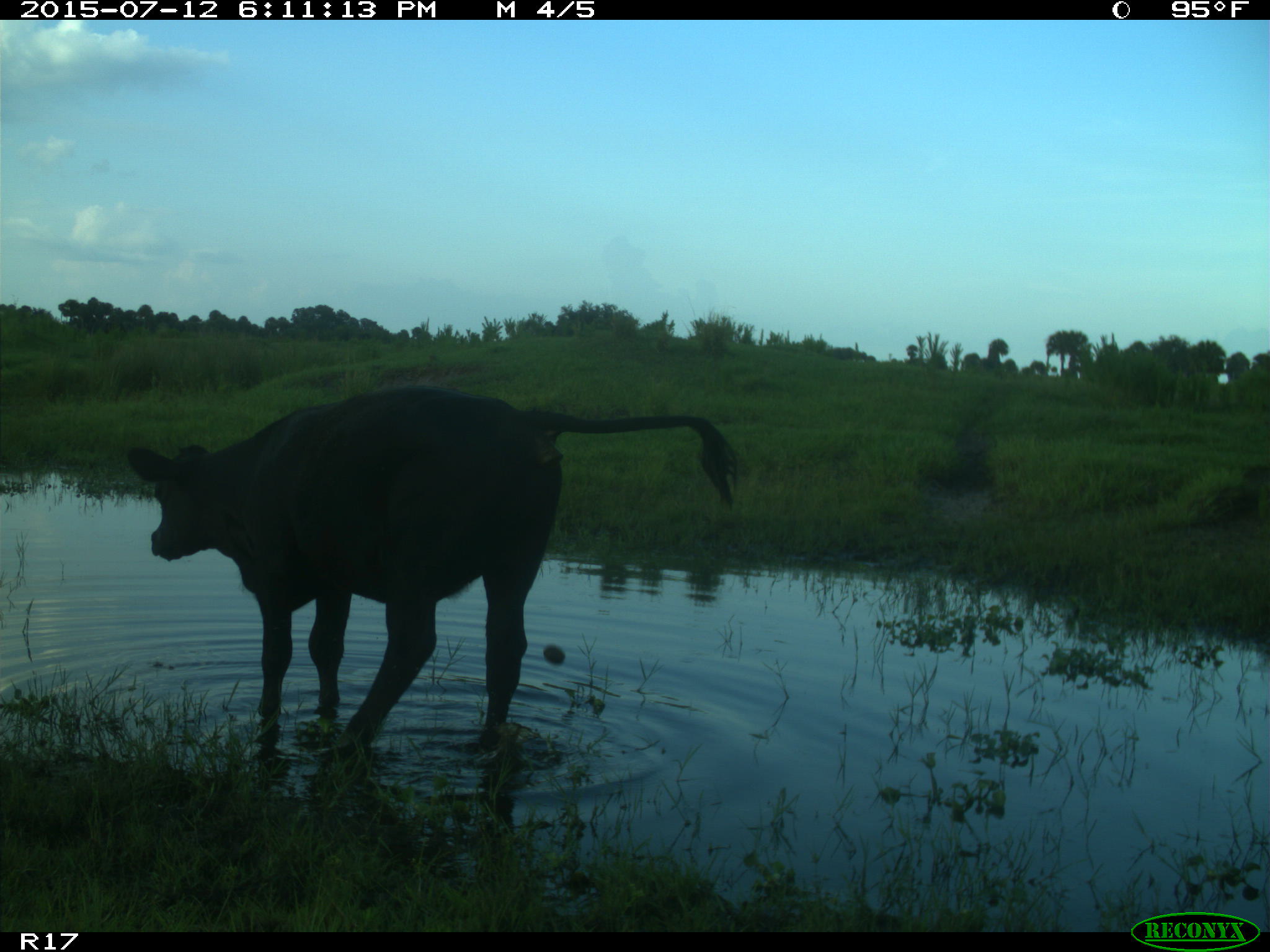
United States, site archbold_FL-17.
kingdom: Animalia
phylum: Chordata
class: Mammalia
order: Artiodactyla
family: Bovidae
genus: Bos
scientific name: Bos taurus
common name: domestic cow